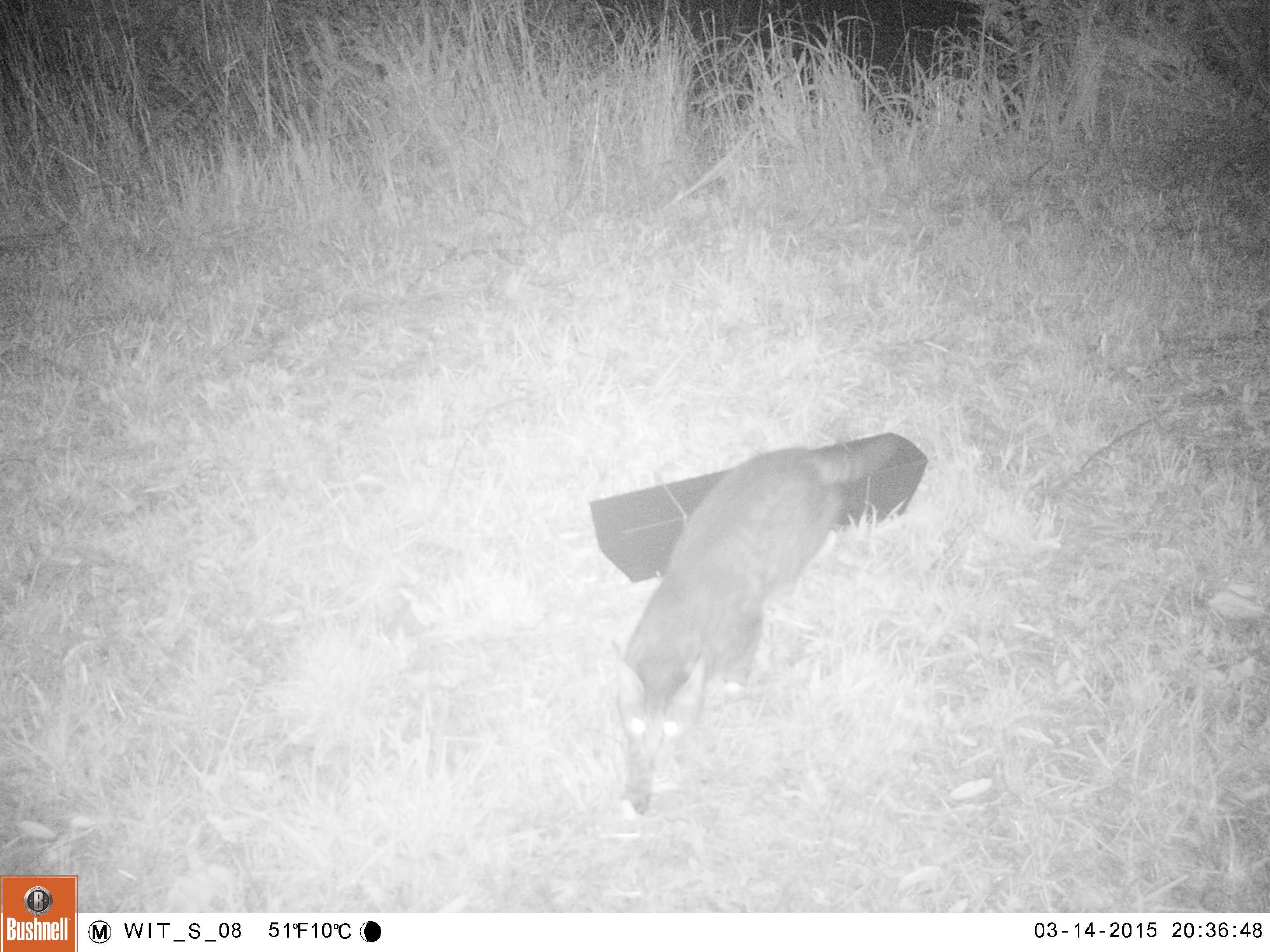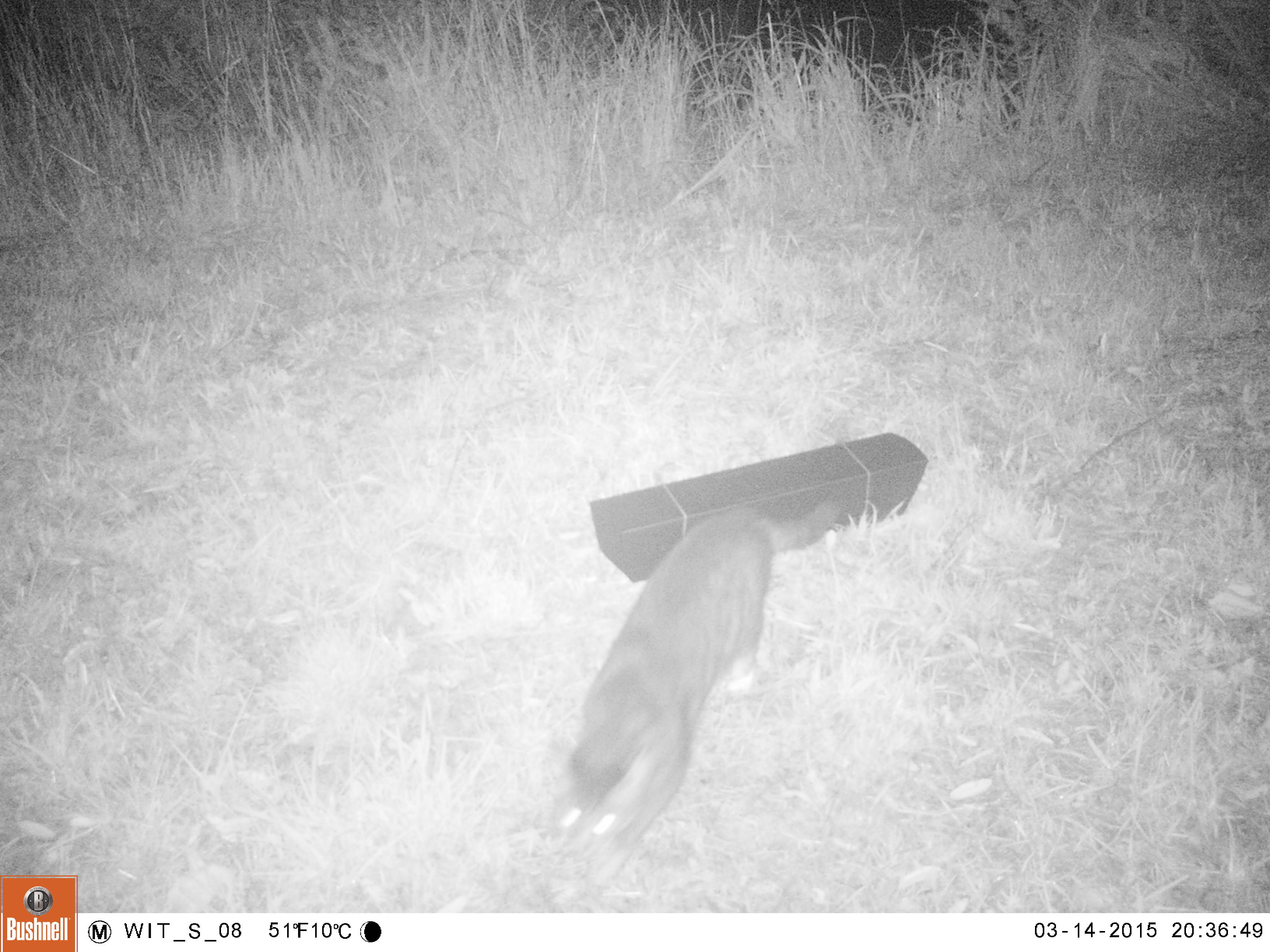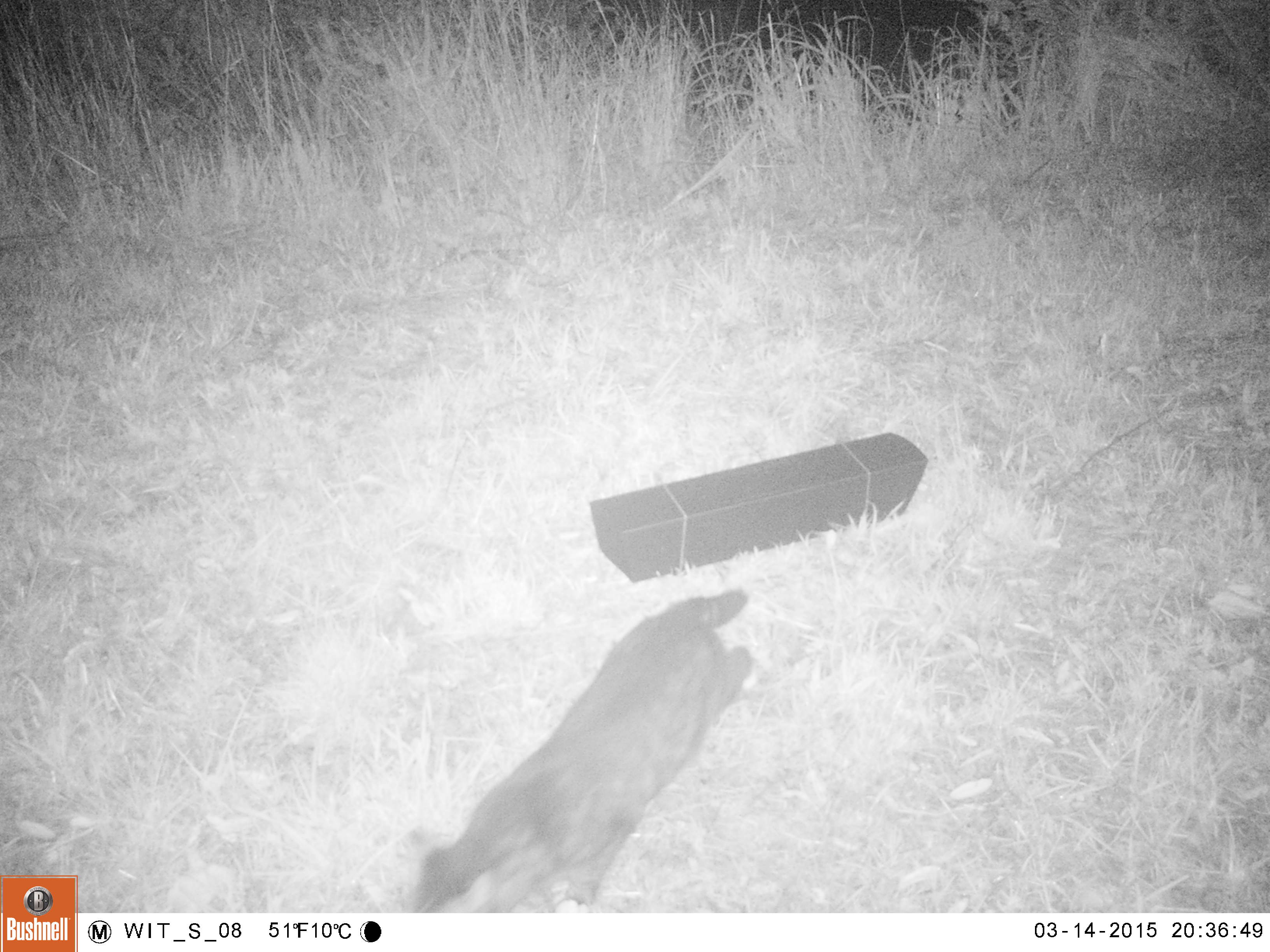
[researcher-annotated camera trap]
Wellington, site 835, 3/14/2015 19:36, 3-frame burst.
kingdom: Animalia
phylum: Chordata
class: Mammalia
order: Carnivora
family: Felidae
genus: Felis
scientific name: Felis catus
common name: cat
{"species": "cat (Felis catus)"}